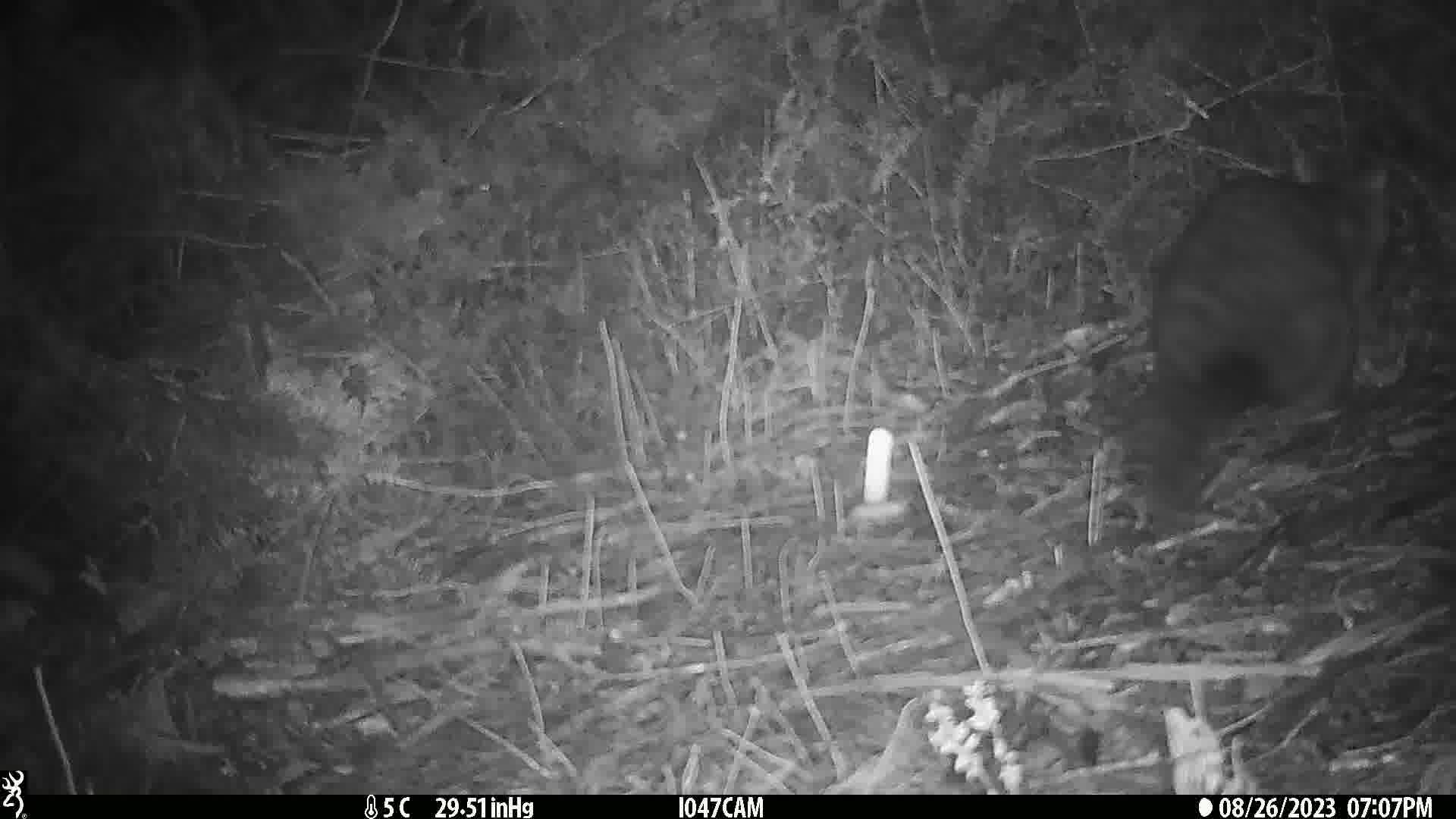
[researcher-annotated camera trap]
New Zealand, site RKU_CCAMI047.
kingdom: Animalia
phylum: Chordata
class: Mammalia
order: Diprotodontia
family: Phalangeridae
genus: Trichosurus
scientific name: Trichosurus vulpecula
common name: common brushtail possum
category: possum